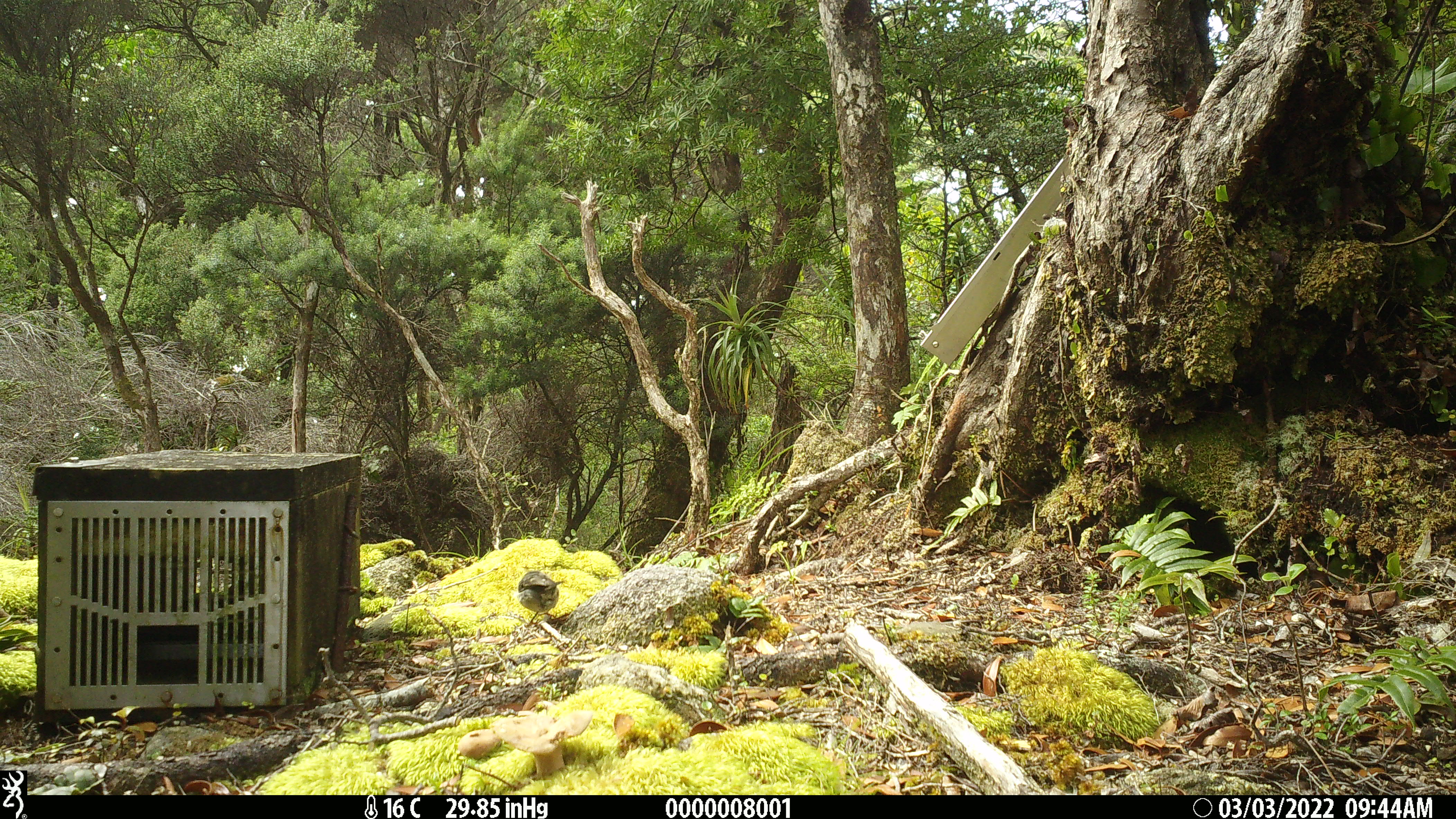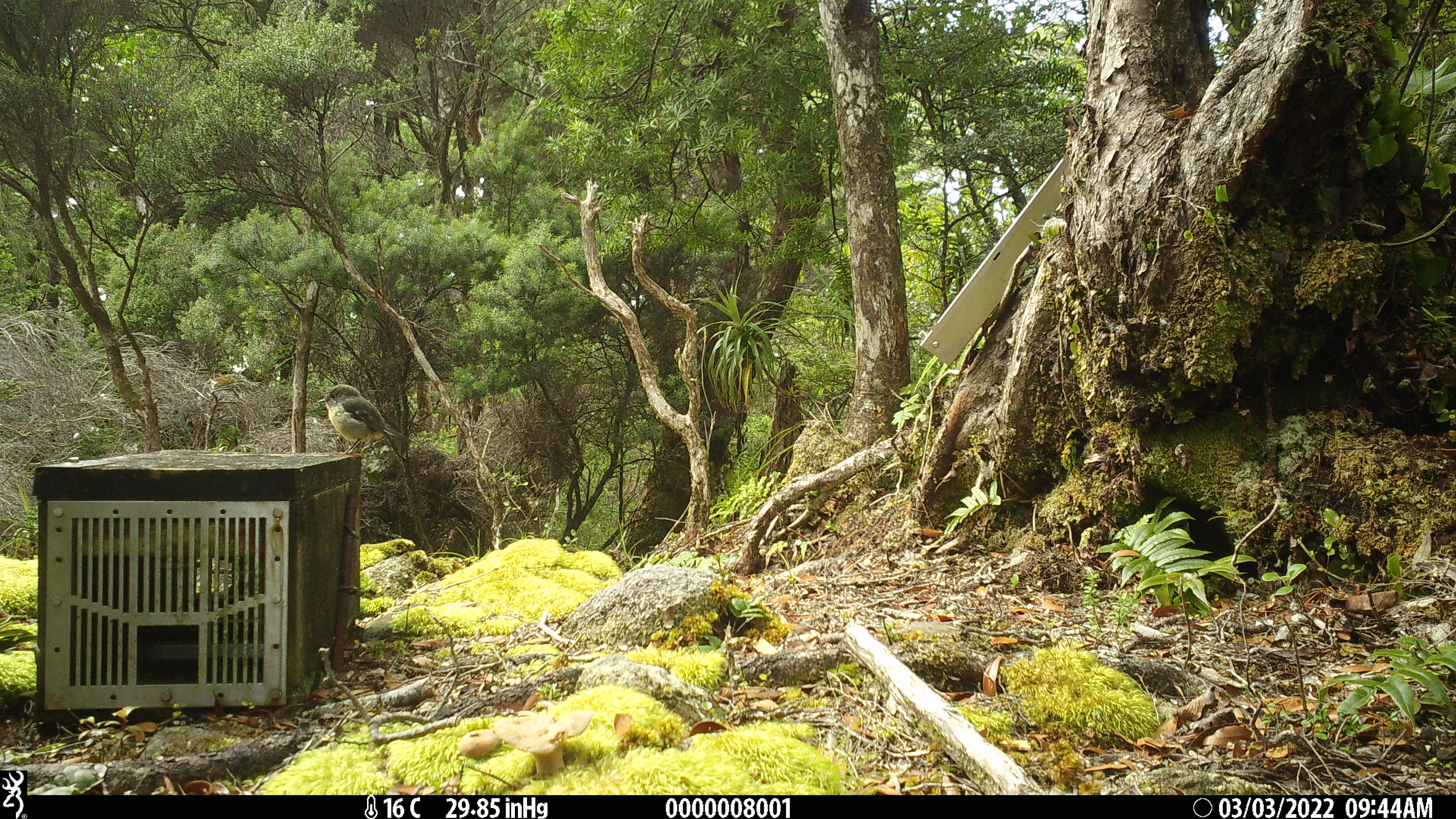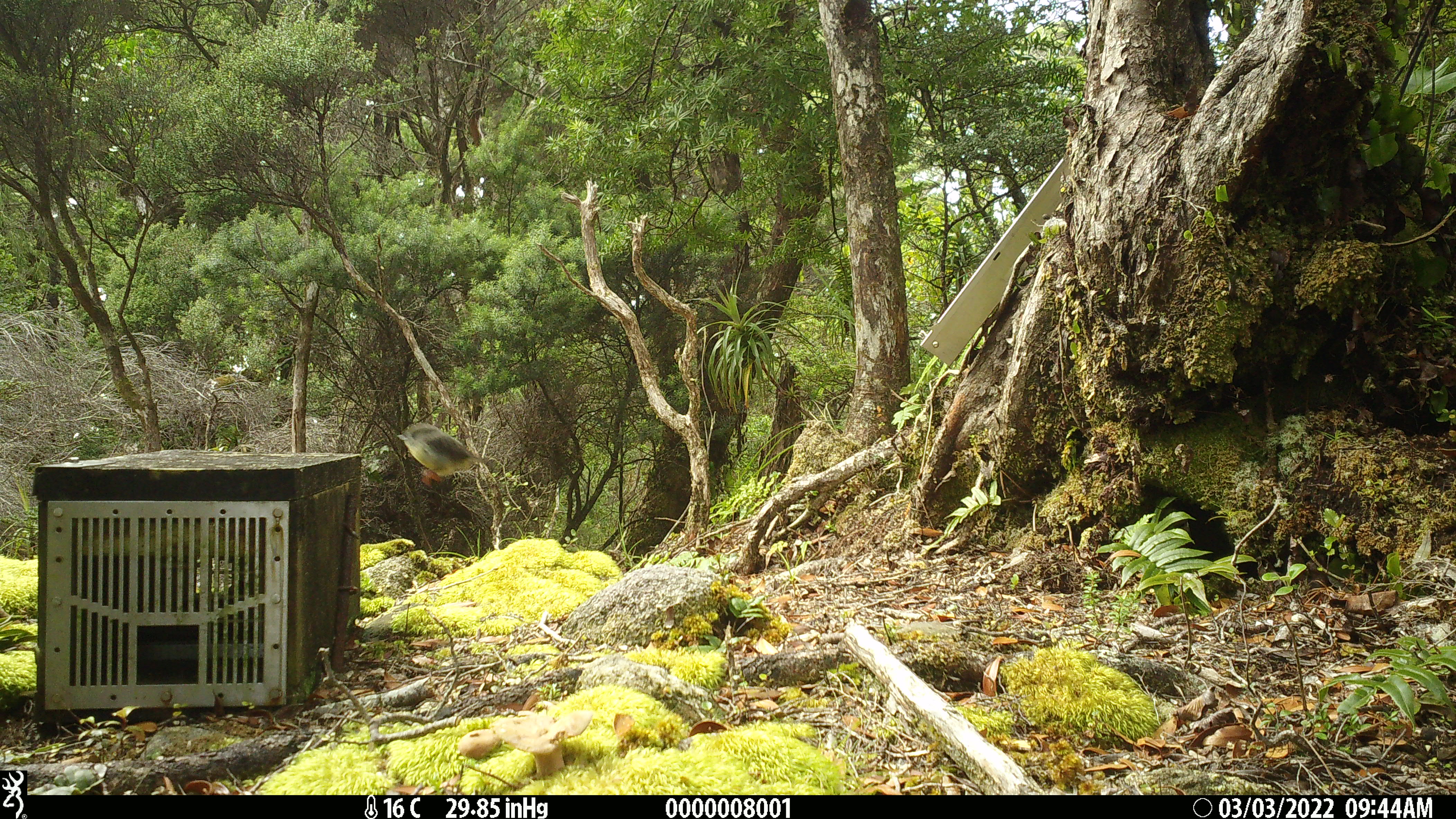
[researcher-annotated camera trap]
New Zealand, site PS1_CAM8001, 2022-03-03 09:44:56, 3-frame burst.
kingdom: Animalia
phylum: Chordata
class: Aves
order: Passeriformes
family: Petroicidae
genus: Petroica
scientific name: Petroica macrocephala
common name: tomtit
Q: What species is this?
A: Tomtit (Petroica macrocephala).